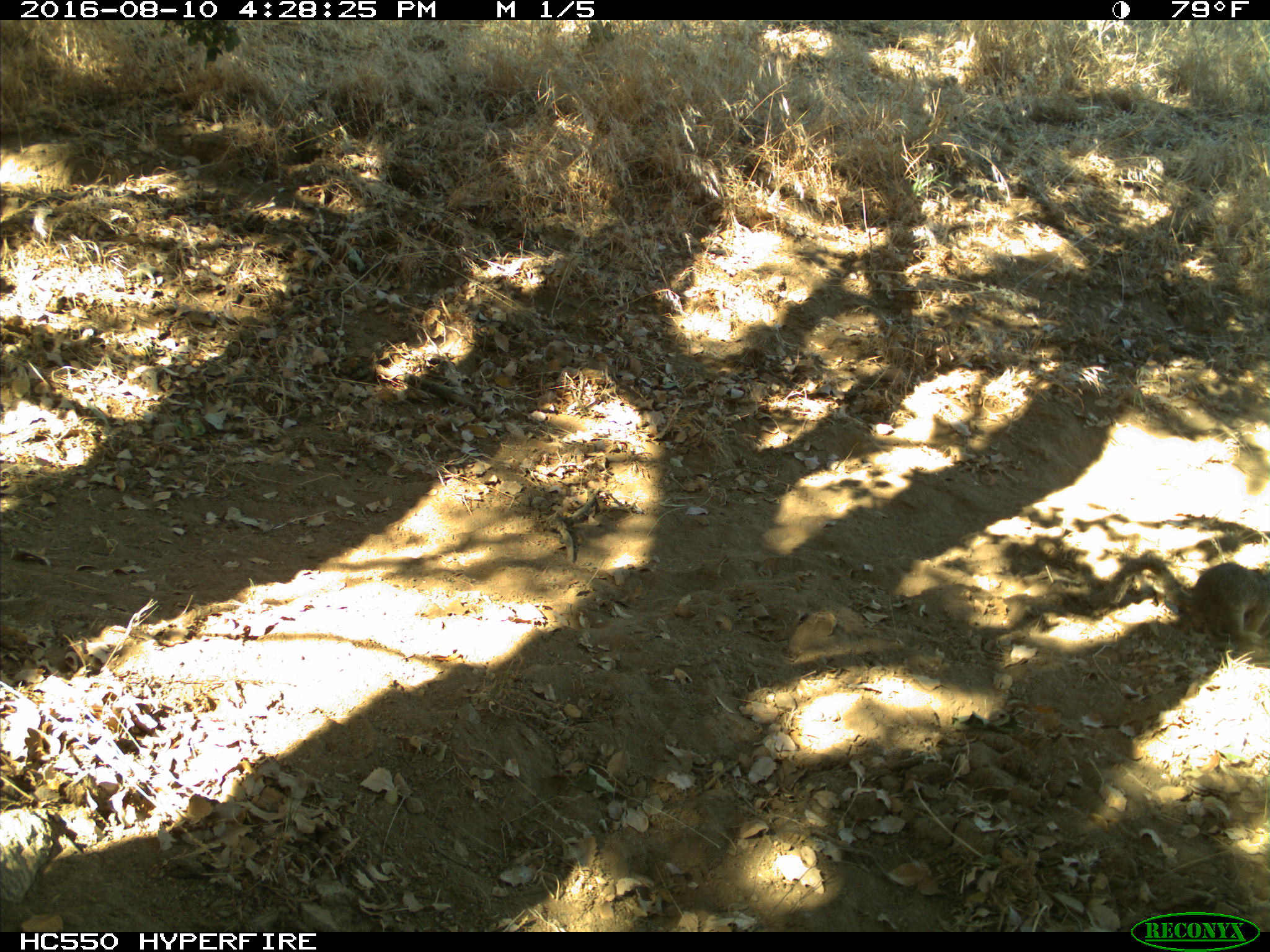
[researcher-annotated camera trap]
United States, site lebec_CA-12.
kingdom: Animalia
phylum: Chordata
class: Mammalia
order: Rodentia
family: Sciuridae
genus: Otospermophilus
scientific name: Otospermophilus beecheyi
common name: california ground squirrel